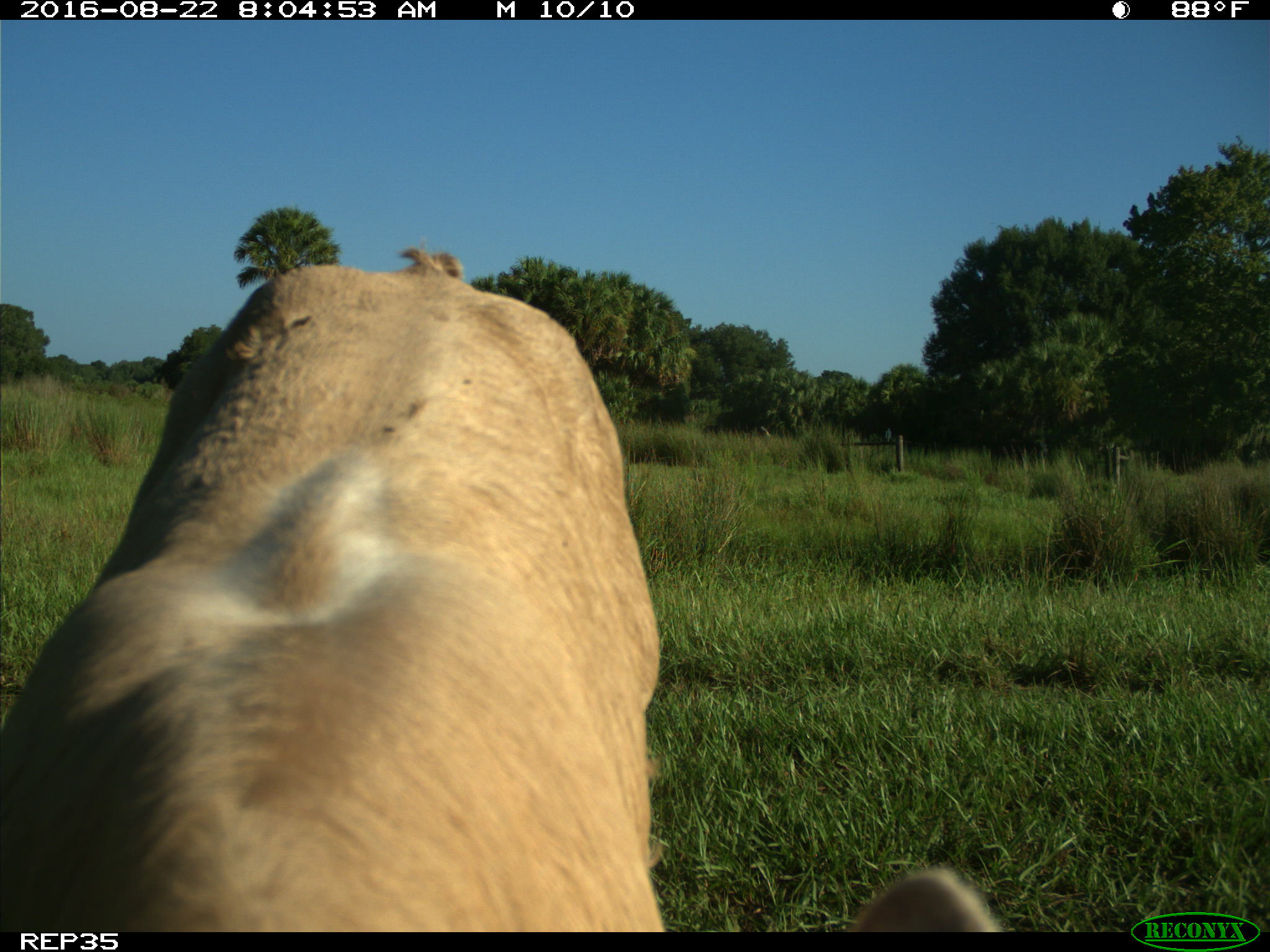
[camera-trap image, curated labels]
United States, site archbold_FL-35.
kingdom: Animalia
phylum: Chordata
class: Mammalia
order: Artiodactyla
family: Bovidae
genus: Bos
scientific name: Bos taurus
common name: domestic cow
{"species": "Bos taurus (domestic cow)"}